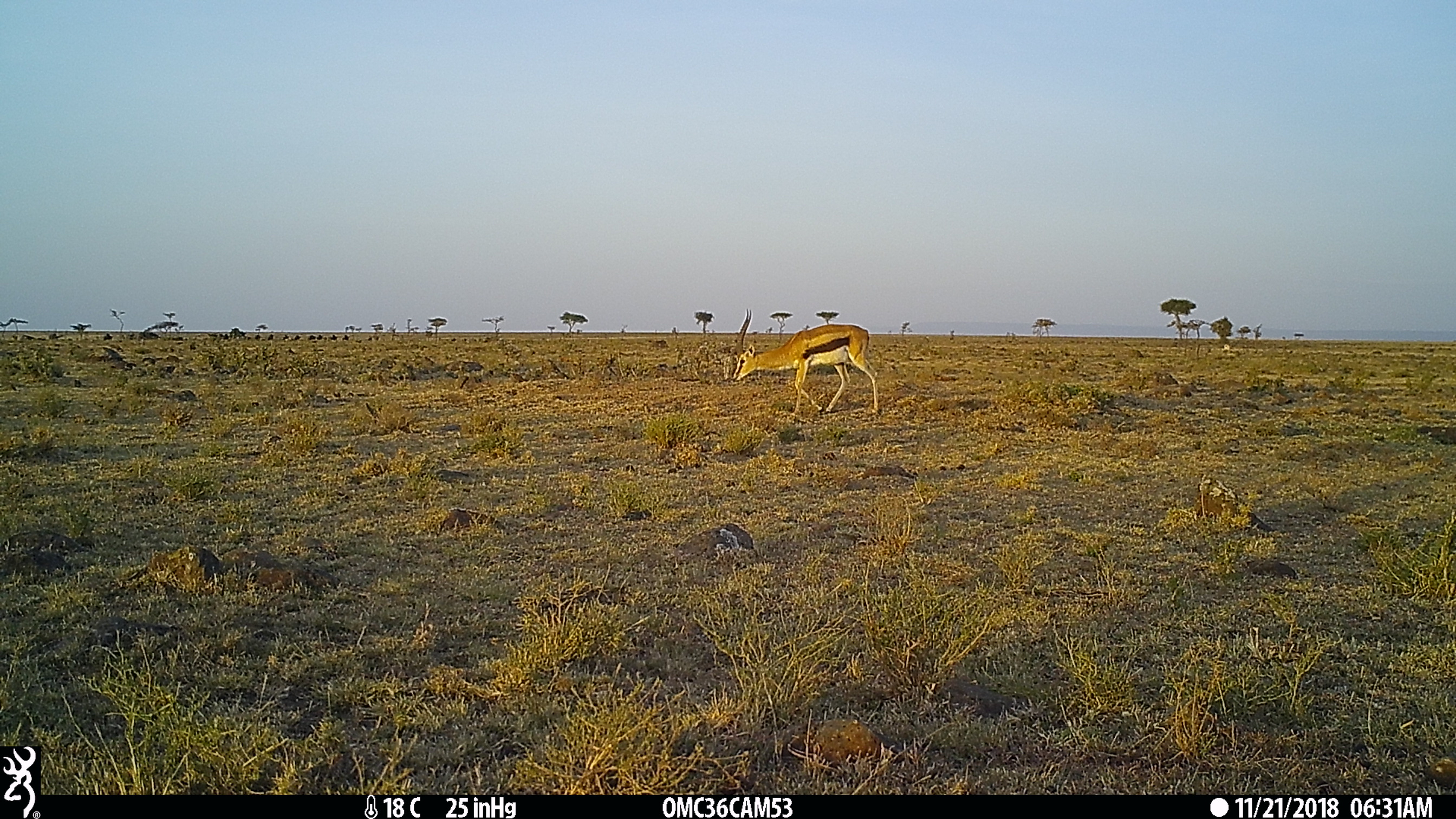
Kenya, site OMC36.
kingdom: Animalia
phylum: Chordata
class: Mammalia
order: Artiodactyla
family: Bovidae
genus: Eudorcas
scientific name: Eudorcas thomsonii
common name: thomon's gazelle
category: gazelle thomsons